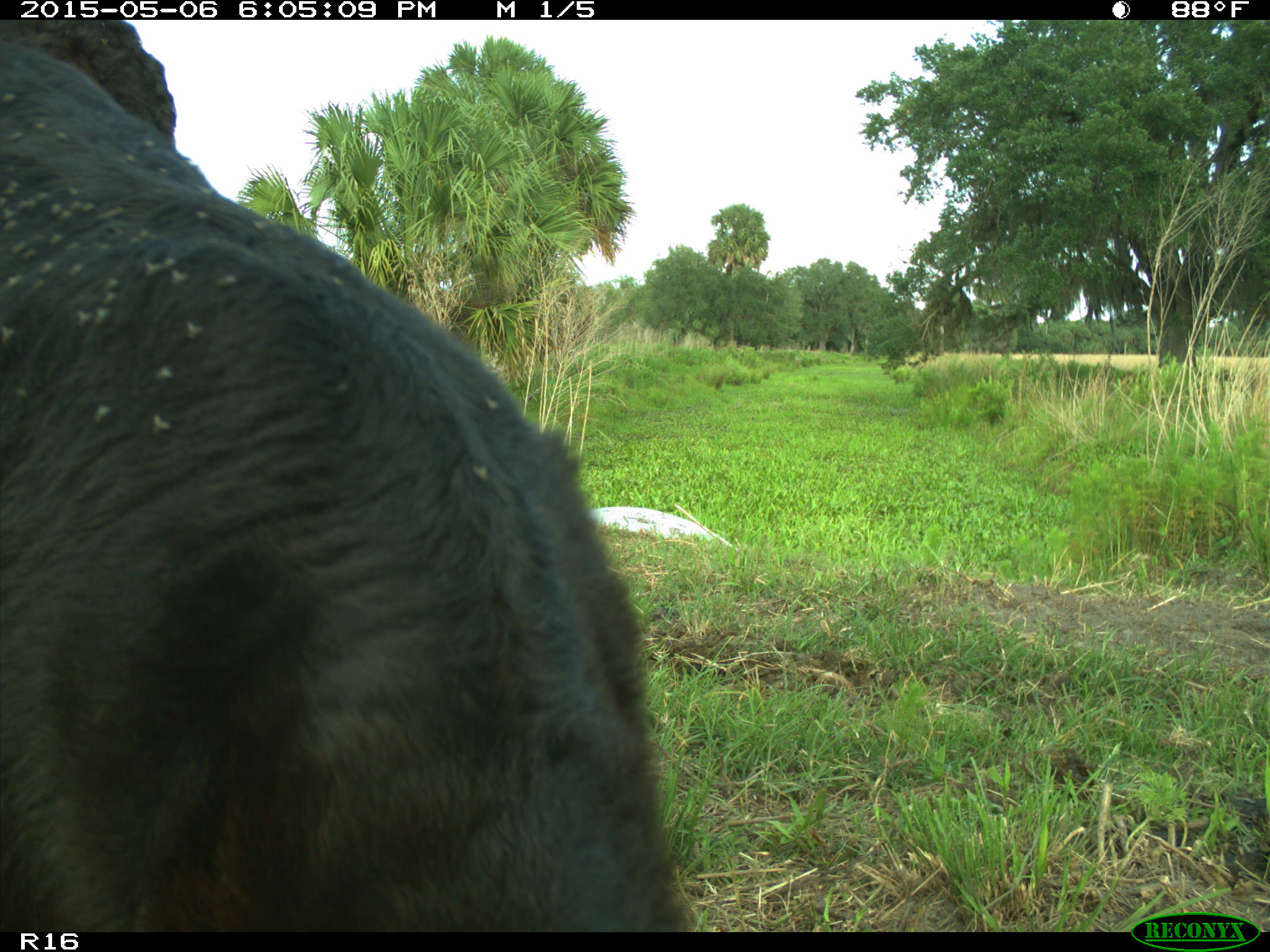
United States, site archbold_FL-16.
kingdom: Animalia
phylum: Chordata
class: Mammalia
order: Artiodactyla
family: Bovidae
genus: Bos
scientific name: Bos taurus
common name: domestic cow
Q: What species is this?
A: Bos taurus (domestic cow).